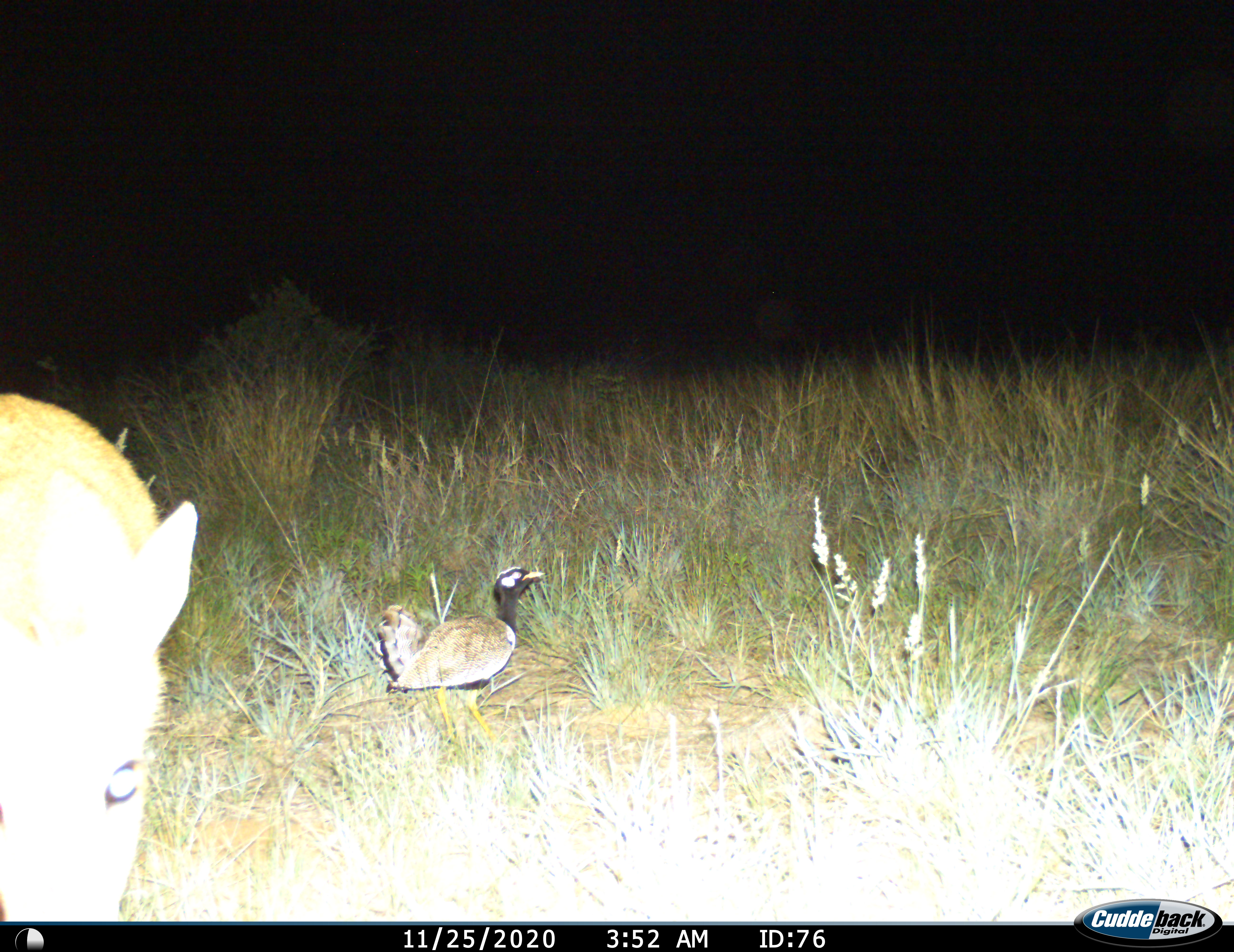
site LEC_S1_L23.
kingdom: Animalia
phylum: Chordata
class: Aves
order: Otidiformes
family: Otididae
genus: Eupodotis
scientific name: Eupodotis afraoides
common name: white-quilled bustard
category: bustardwhitequilled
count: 1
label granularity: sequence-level